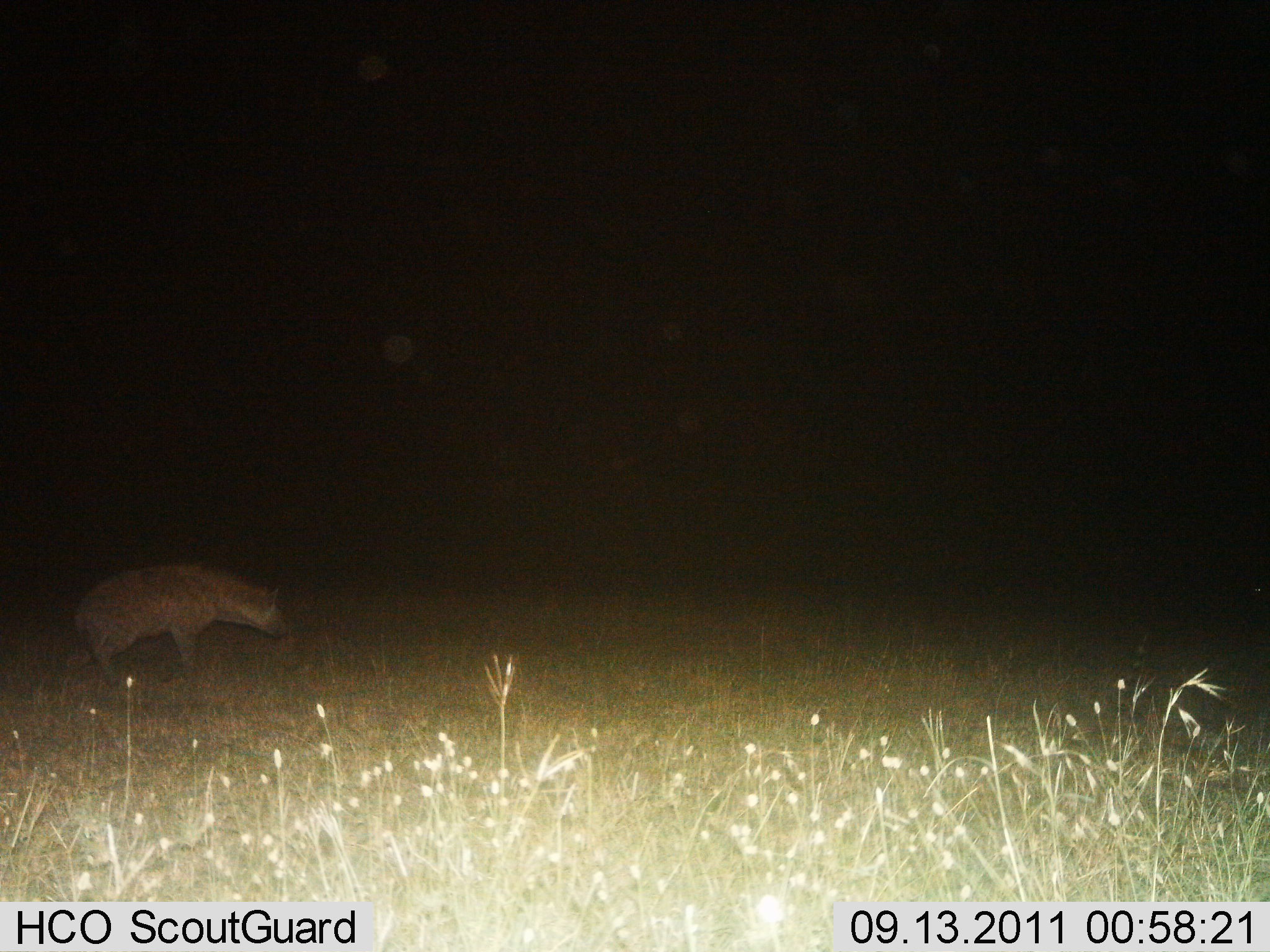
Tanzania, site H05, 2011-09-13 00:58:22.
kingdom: Animalia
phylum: Chordata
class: Mammalia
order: Carnivora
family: Hyaenidae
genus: Crocuta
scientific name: Crocuta crocuta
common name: spotted hyena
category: hyenaspotted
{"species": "hyenaspotted (spotted hyena) (Crocuta crocuta)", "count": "1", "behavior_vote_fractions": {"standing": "44%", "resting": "0%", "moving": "56%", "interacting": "0%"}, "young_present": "0%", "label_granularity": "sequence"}